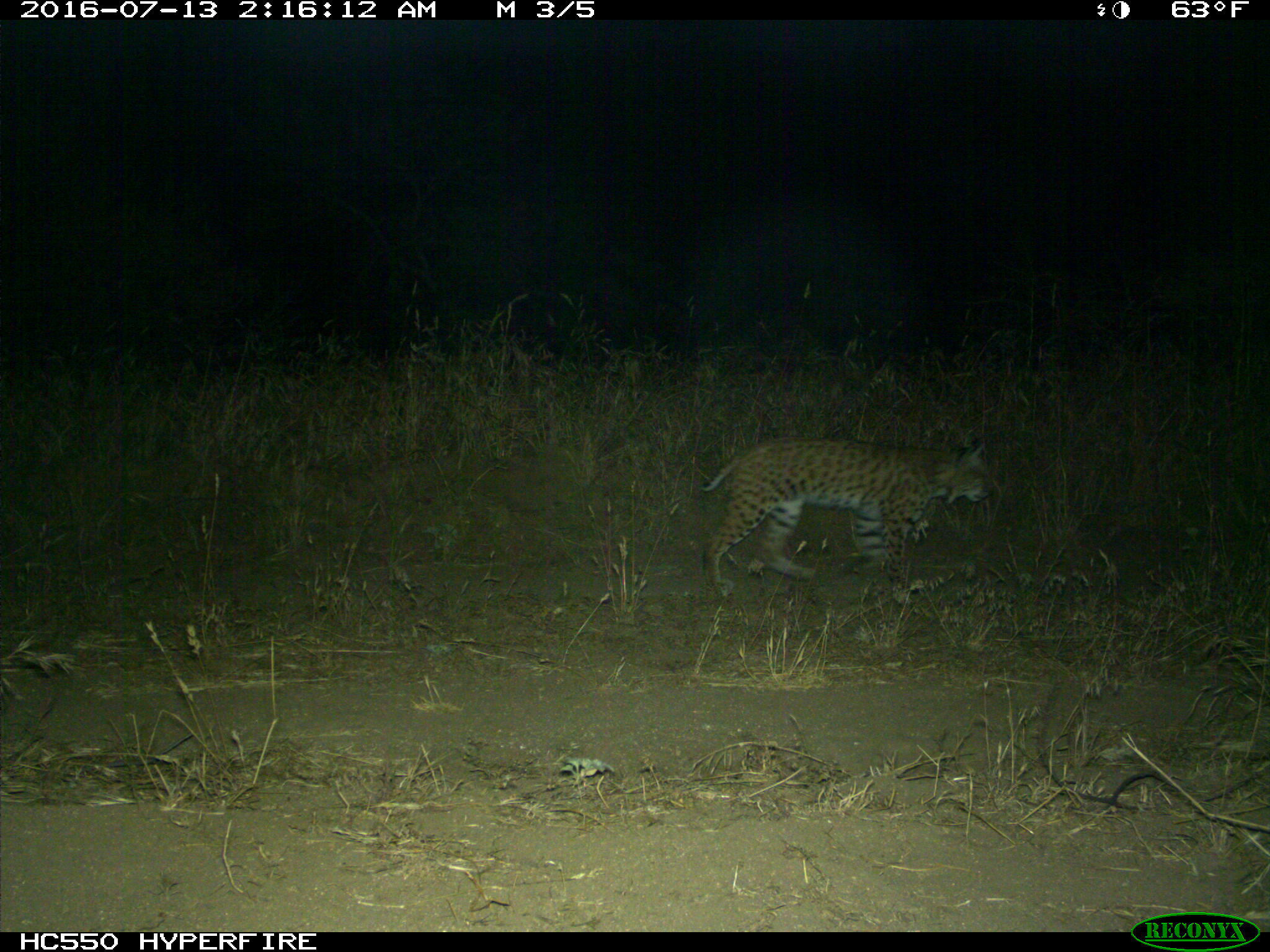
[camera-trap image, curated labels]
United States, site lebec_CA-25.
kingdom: Animalia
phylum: Chordata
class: Mammalia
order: Carnivora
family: Felidae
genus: Lynx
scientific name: Lynx rufus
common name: bobcat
Lynx rufus (bobcat).